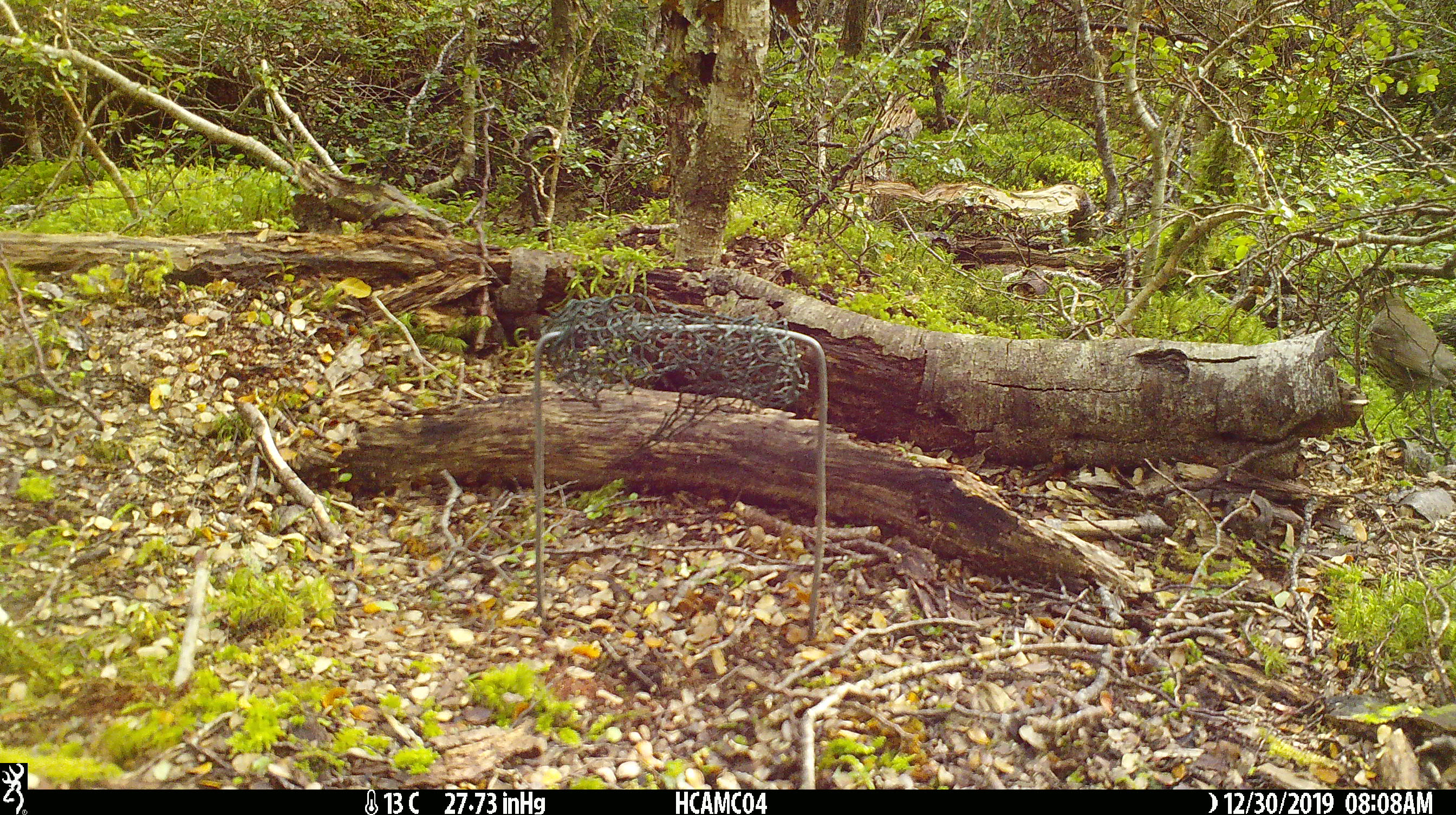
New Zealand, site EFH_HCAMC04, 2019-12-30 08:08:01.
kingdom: Animalia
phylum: Chordata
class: Aves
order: Passeriformes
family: Turdidae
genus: Turdus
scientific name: Turdus philomelos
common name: song thrush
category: thrush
Thrush (song thrush) (Turdus philomelos).